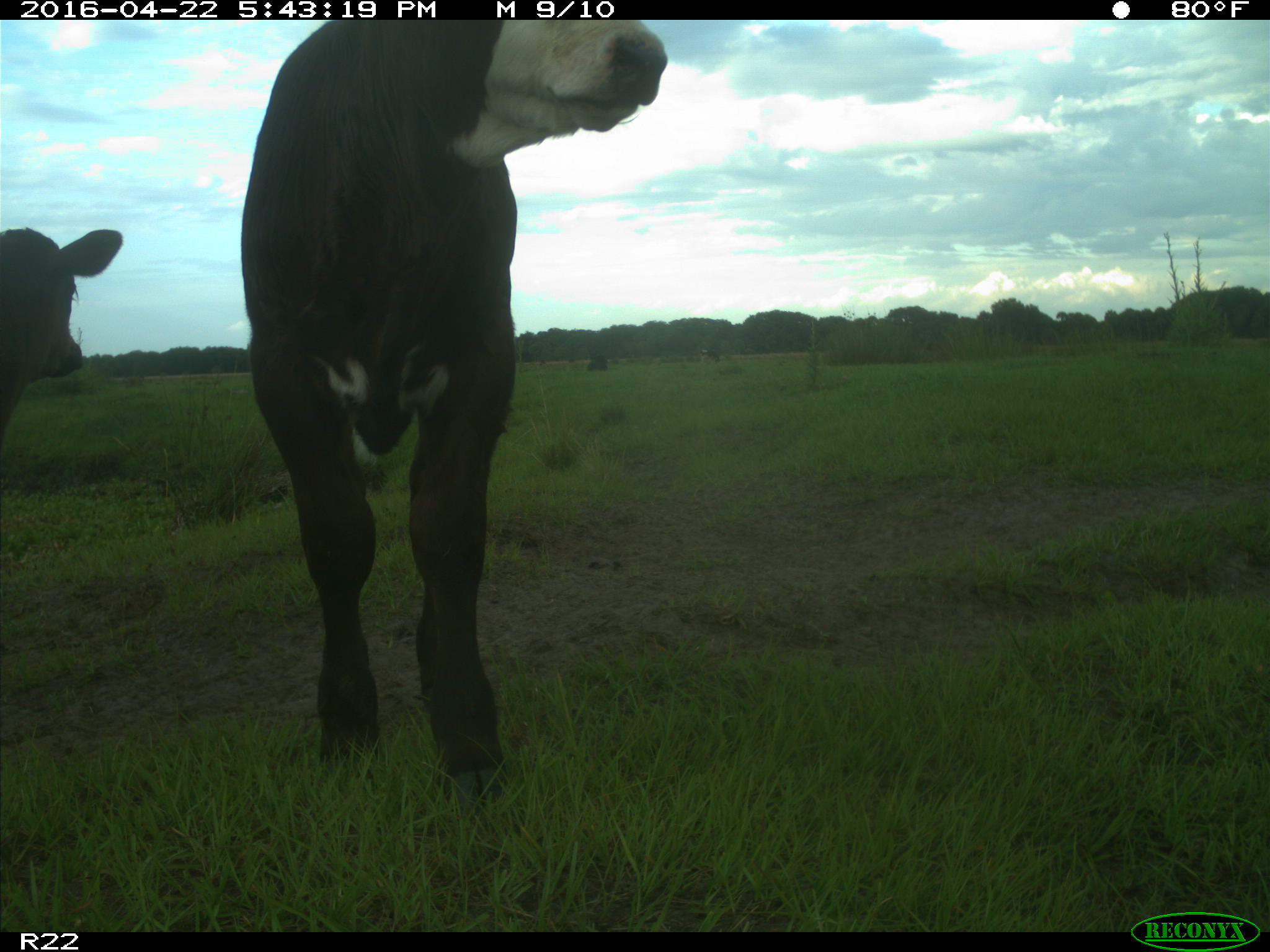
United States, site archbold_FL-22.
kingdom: Animalia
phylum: Chordata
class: Mammalia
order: Artiodactyla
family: Bovidae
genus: Bos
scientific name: Bos taurus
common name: domestic cow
Bos taurus (domestic cow).